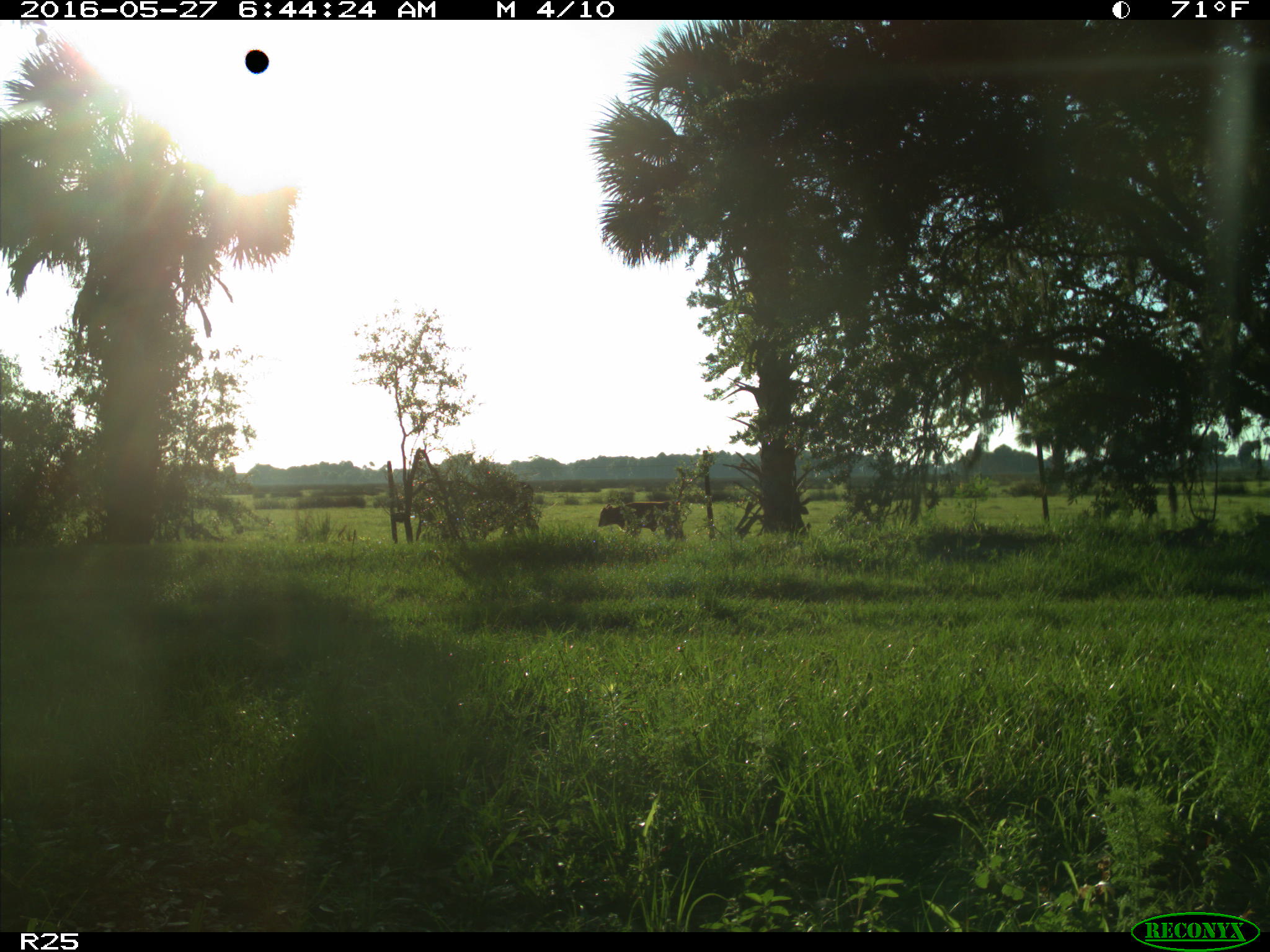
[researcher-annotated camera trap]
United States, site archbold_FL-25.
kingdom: Animalia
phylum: Chordata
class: Mammalia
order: Artiodactyla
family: Bovidae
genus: Bos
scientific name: Bos taurus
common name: domestic cow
Bos taurus (domestic cow).